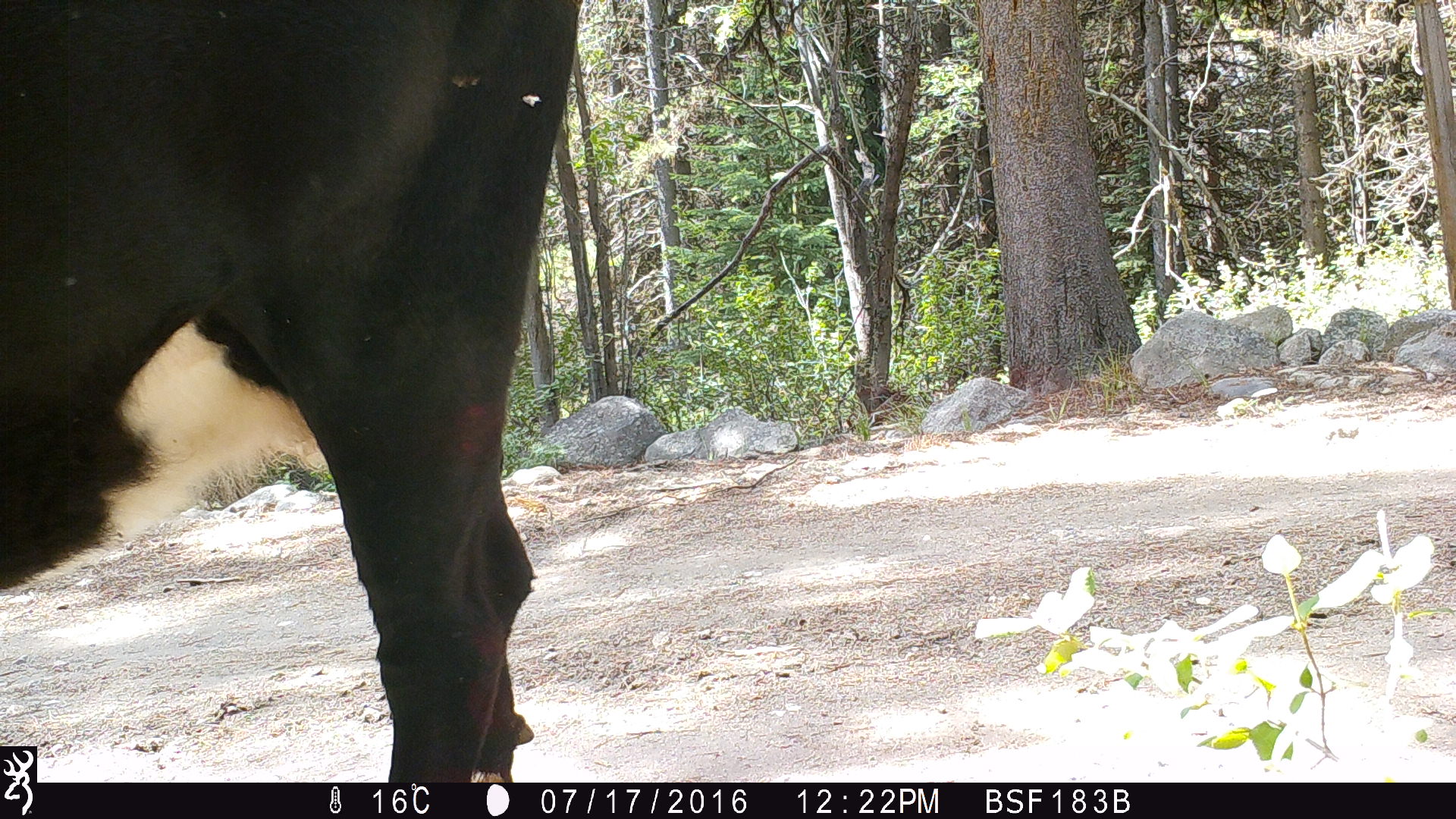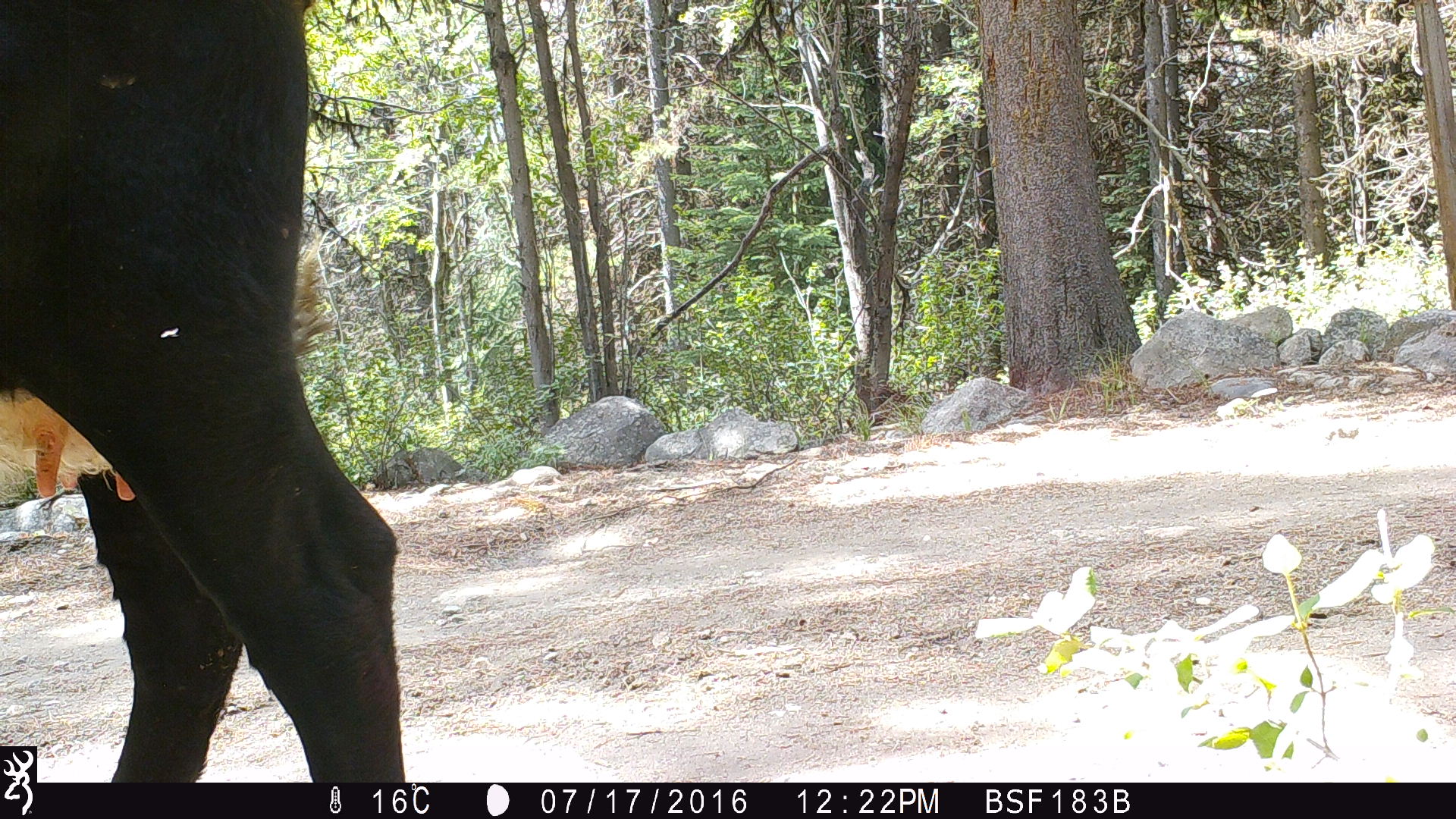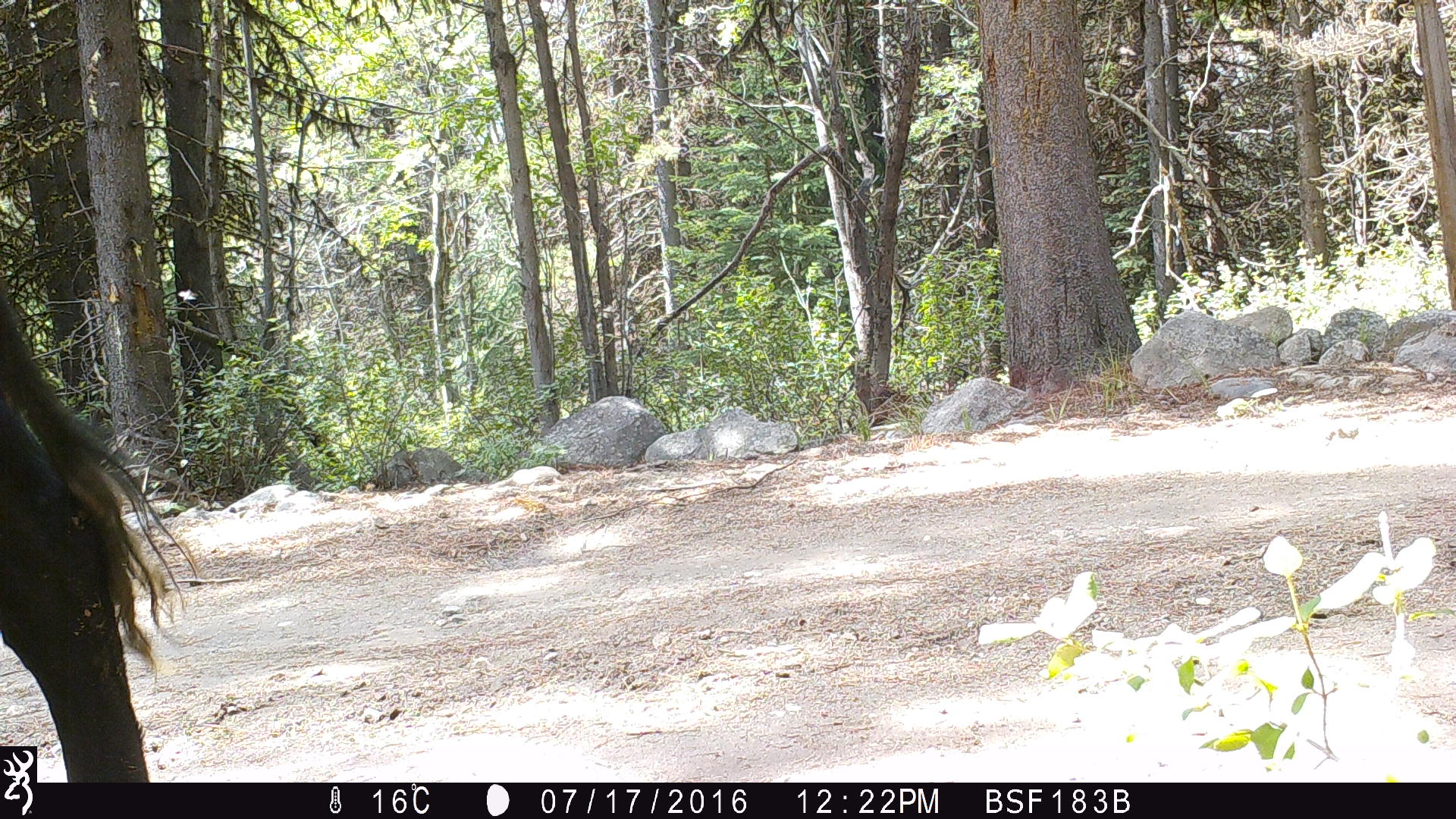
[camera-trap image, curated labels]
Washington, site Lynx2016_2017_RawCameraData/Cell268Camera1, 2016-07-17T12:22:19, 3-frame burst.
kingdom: Animalia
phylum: Chordata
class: Mammalia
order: Artiodactyla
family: Bovidae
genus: Bos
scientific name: Bos taurus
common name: domestic cattle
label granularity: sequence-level